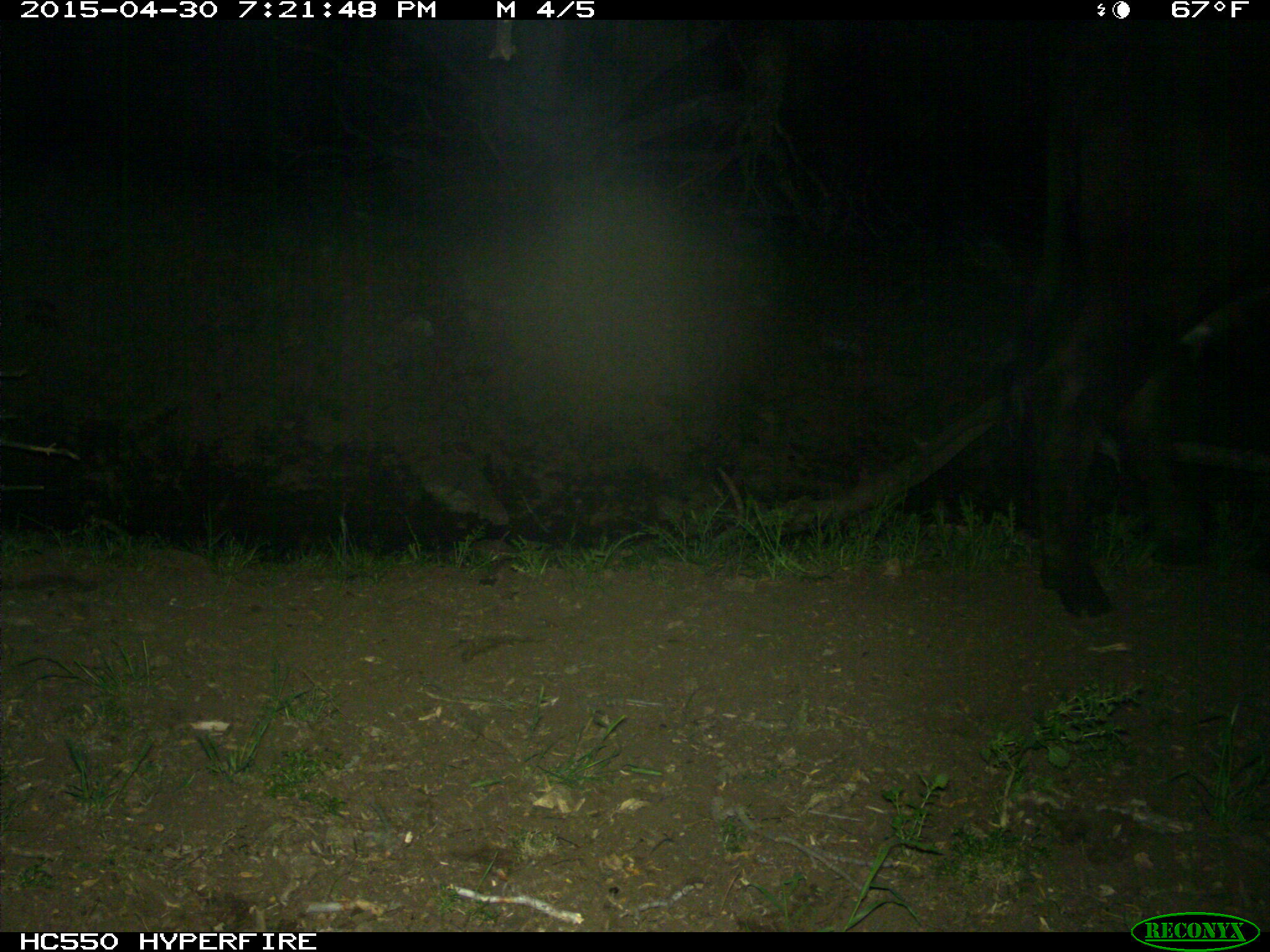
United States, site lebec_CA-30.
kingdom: Animalia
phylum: Chordata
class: Mammalia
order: Artiodactyla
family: Bovidae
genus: Bos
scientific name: Bos taurus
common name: domestic cow